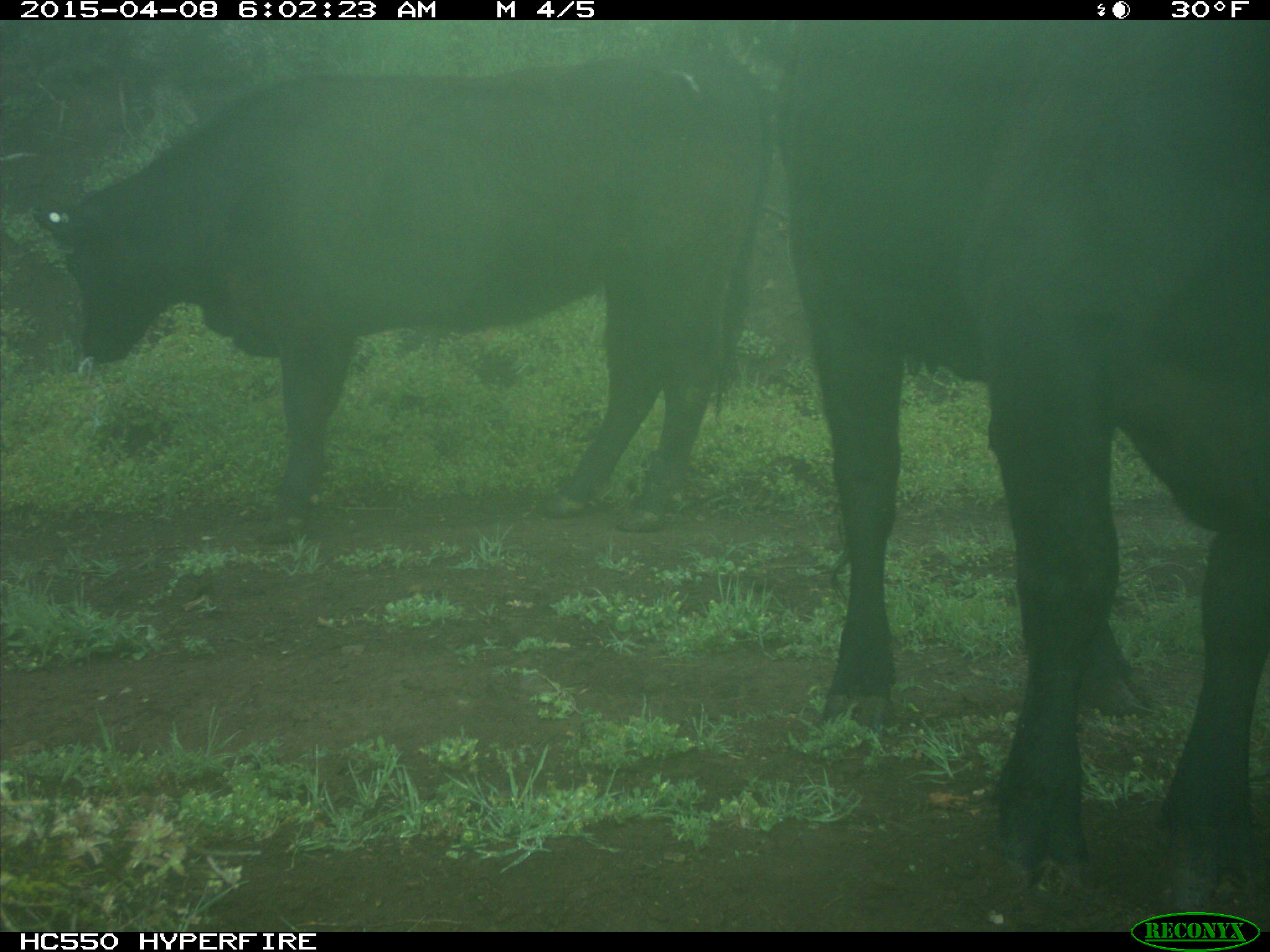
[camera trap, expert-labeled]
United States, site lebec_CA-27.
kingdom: Animalia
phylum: Chordata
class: Mammalia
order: Artiodactyla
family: Bovidae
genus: Bos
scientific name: Bos taurus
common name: domestic cow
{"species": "Bos taurus (domestic cow)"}